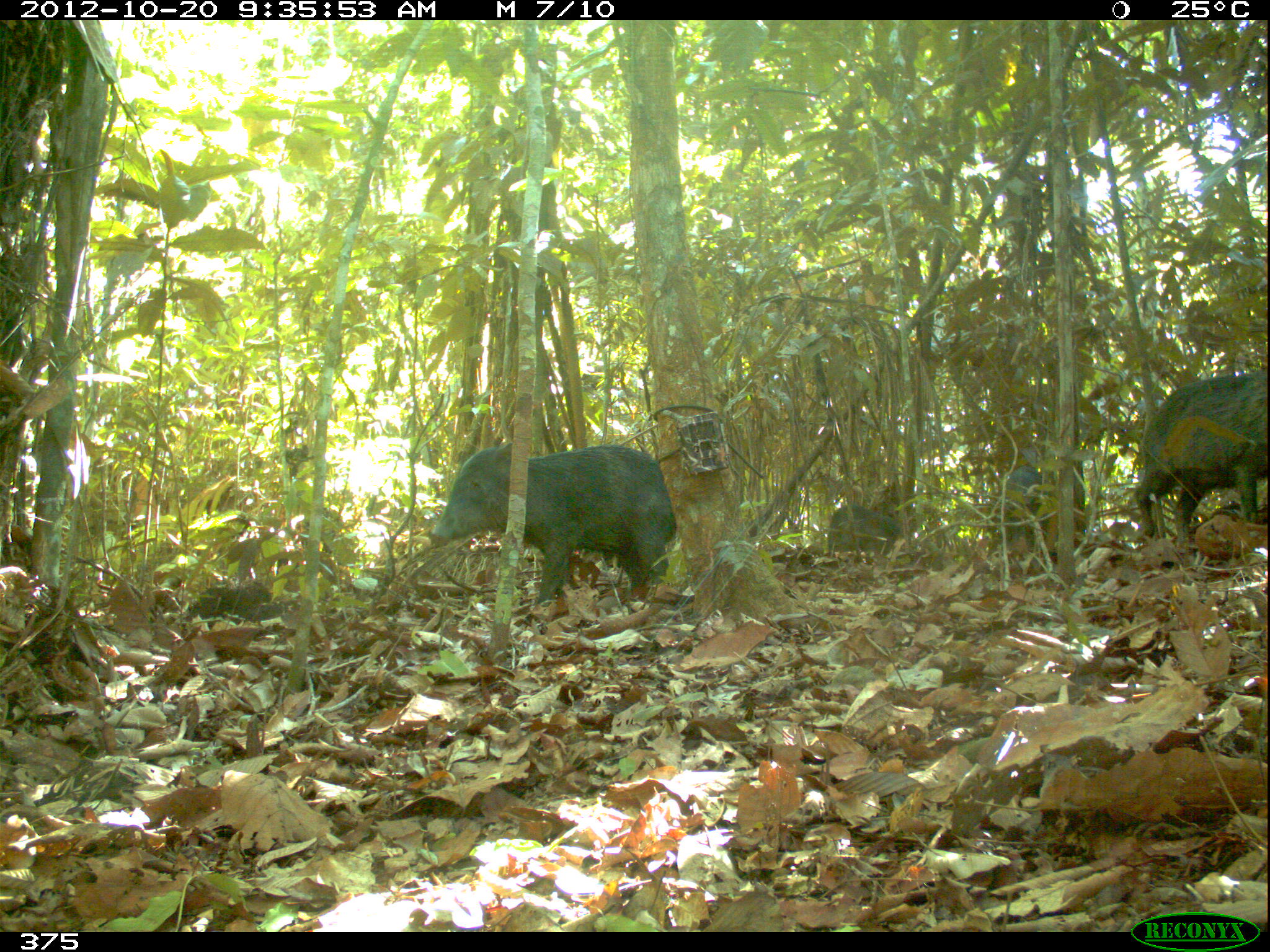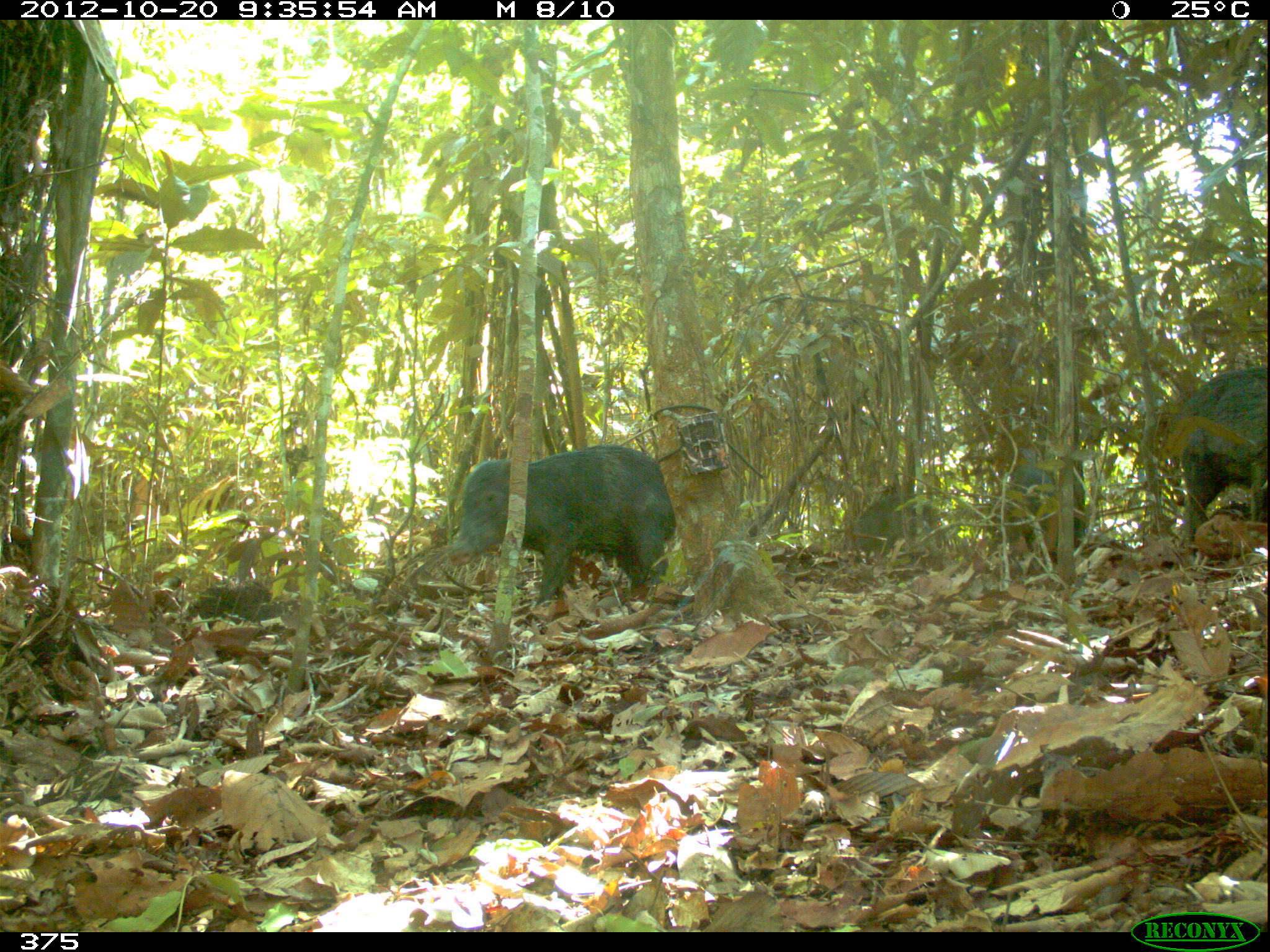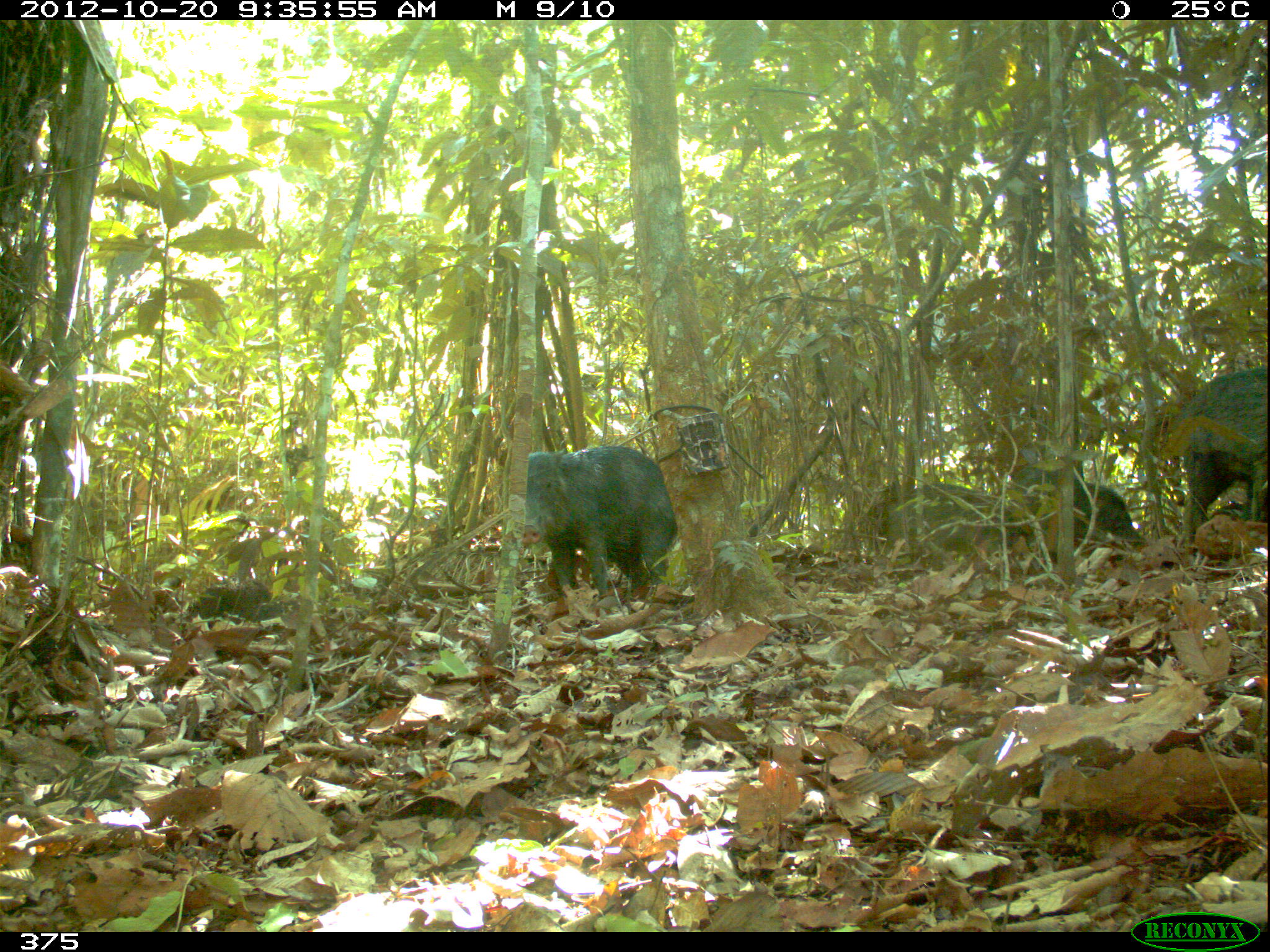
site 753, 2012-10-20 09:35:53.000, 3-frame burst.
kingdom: Animalia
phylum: Chordata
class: Mammalia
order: Artiodactyla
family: Tayassuidae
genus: Tayassu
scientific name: Tayassu pecari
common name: white-lipped peccary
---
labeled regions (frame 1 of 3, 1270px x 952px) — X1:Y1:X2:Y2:
tayassu pecari: 425:439:679:604; 1131:369:1265:549; 992:461:1085:547; 826:503:900:554; 1154:376:1166:388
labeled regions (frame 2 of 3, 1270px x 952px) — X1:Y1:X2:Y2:
tayassu pecari: 444:443:676:604; 1167:369:1265:549; 998:460:1081:545; 849:492:938:554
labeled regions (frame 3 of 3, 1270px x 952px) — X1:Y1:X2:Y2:
tayassu pecari: 521:443:676:597; 1169:363:1265:544; 1007:461:1141:545; 879:482:1026:549